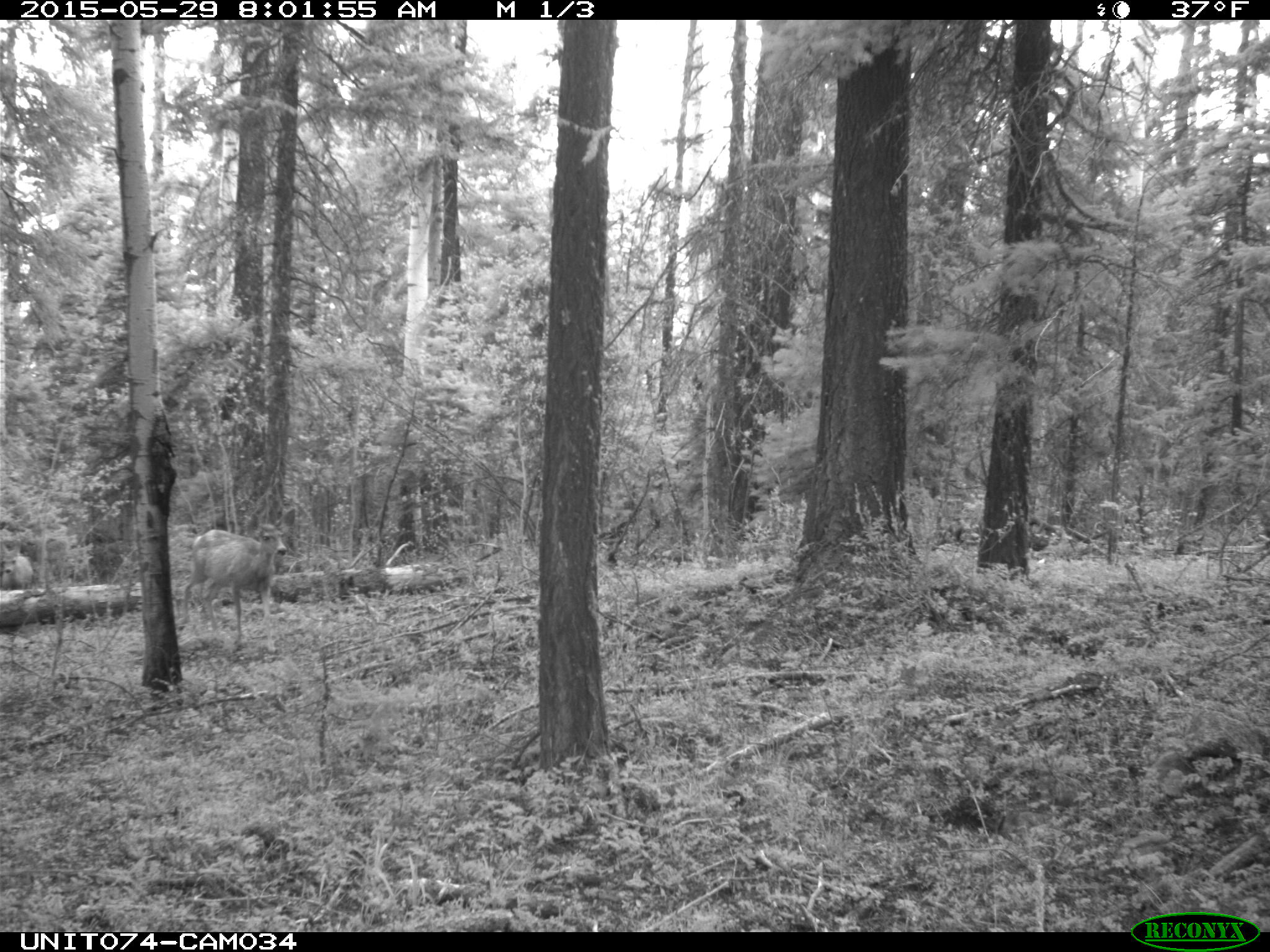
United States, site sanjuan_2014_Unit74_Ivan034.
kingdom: Animalia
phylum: Chordata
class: Mammalia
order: Artiodactyla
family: Cervidae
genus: Odocoileus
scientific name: Odocoileus hemionus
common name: mule deer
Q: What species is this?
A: Odocoileus hemionus (mule deer).